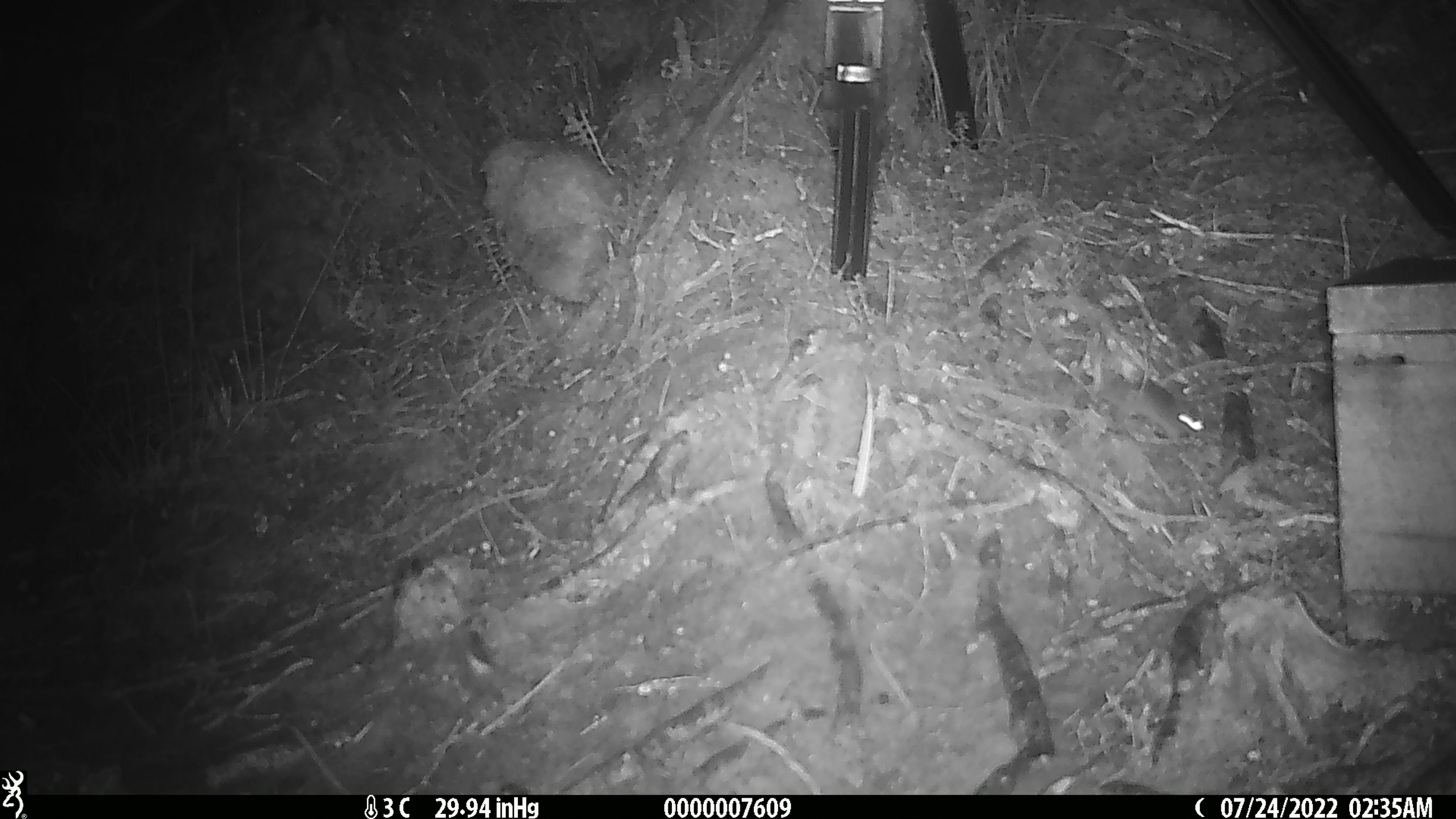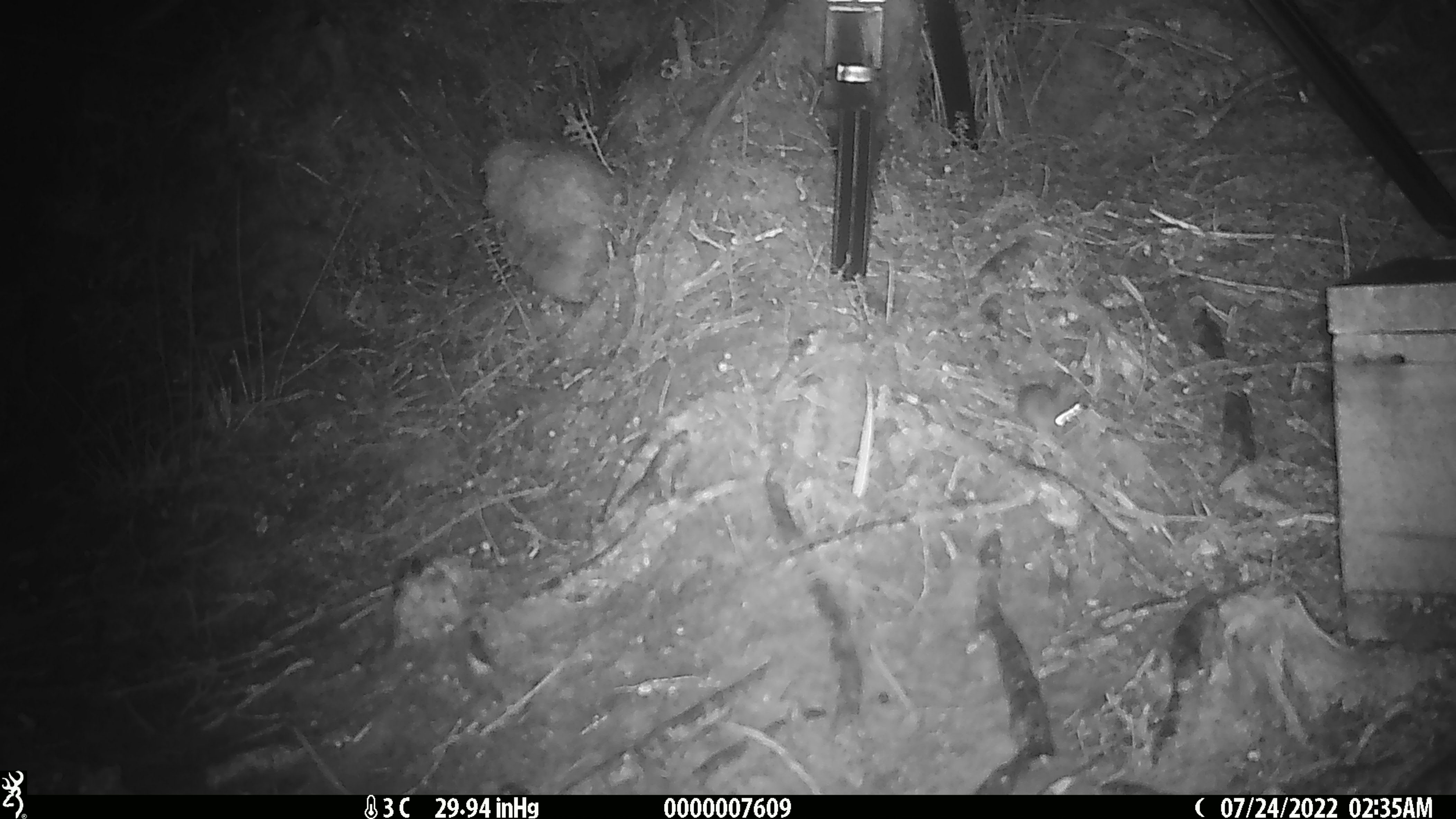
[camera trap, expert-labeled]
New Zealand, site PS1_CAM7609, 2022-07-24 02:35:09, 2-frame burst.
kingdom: Animalia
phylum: Chordata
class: Mammalia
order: Rodentia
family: Muridae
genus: Mus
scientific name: Mus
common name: mouse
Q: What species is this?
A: Mouse (Mus).